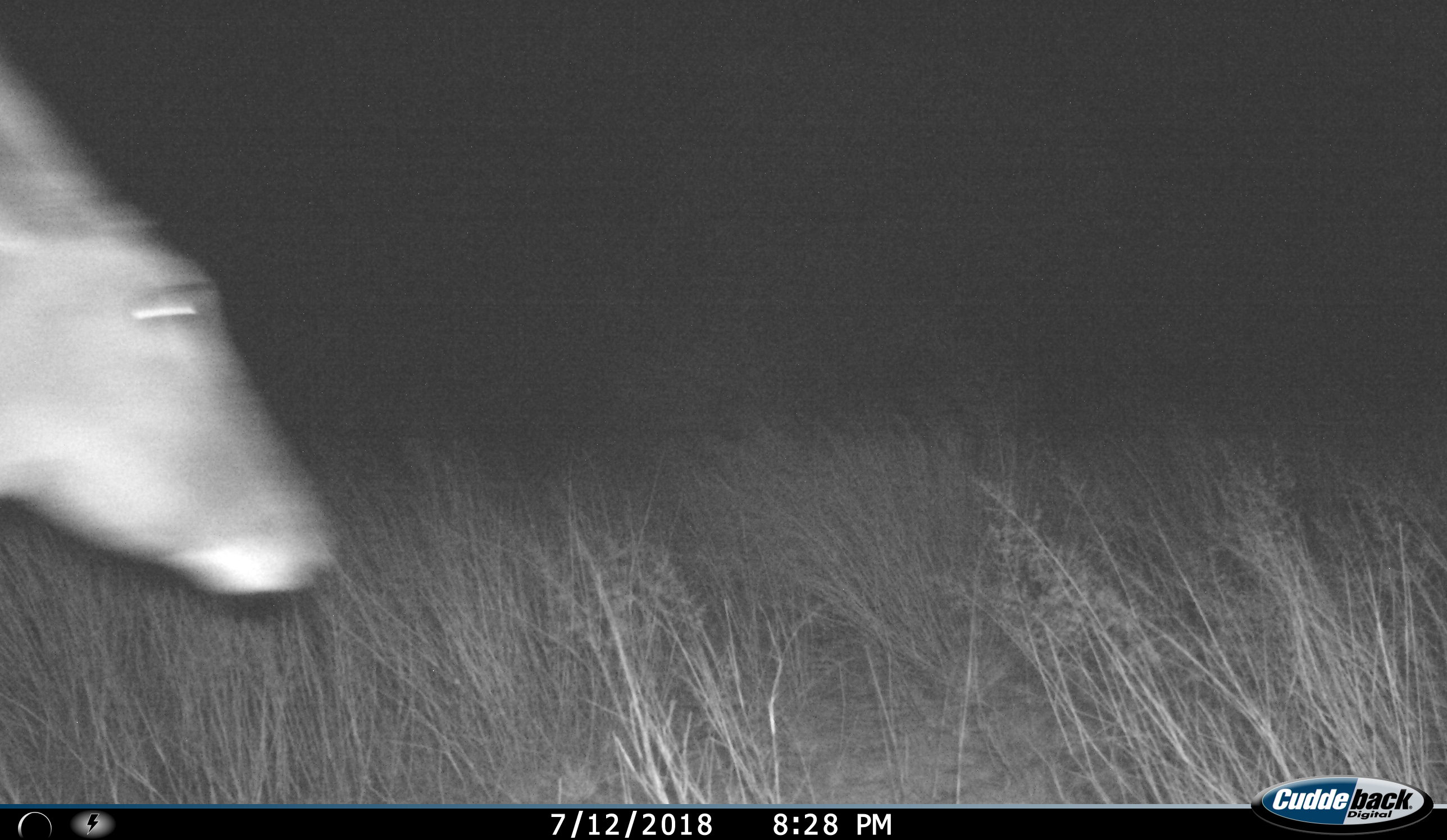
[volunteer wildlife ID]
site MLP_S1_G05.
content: unidentified animal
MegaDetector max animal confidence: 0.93